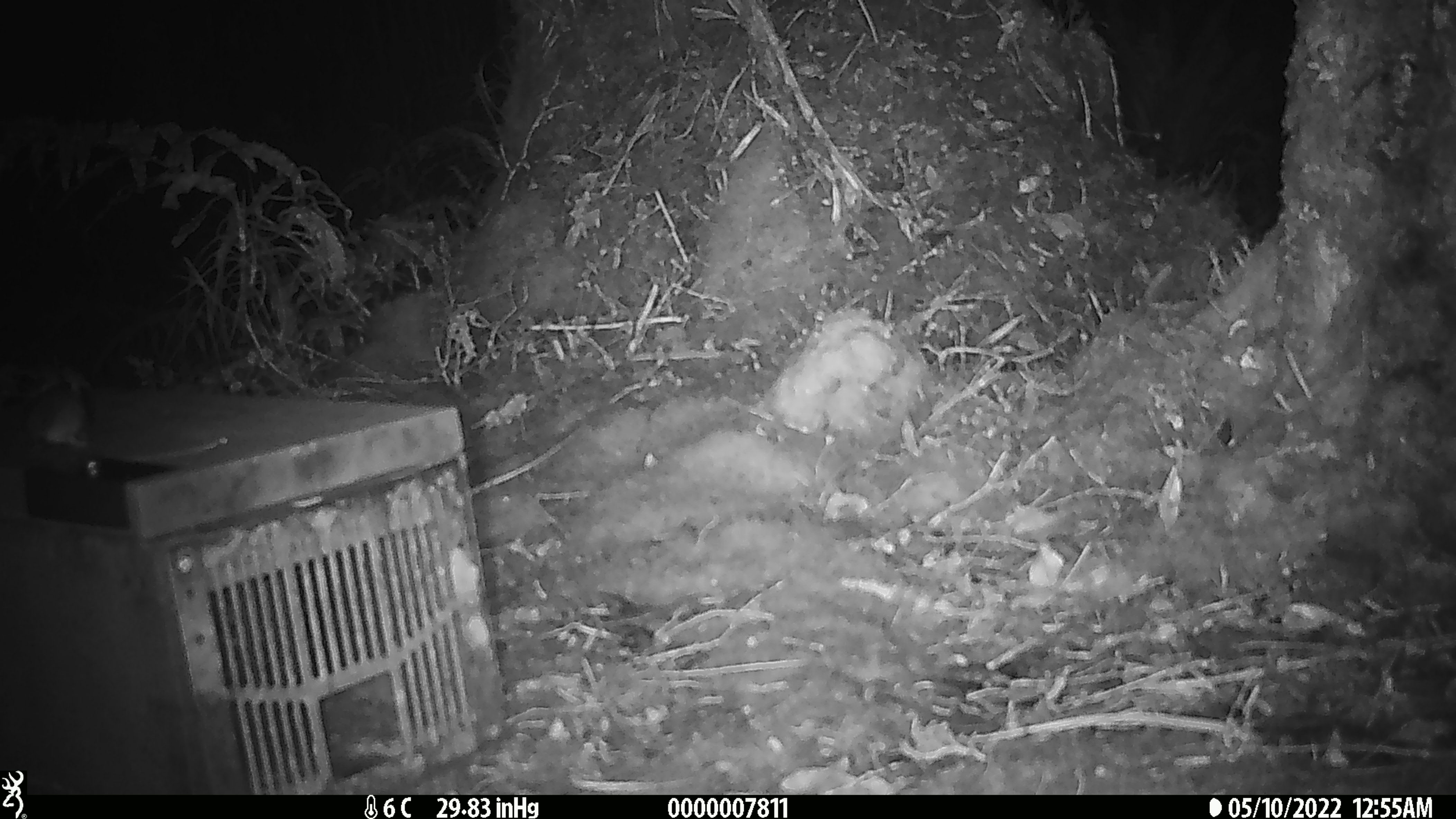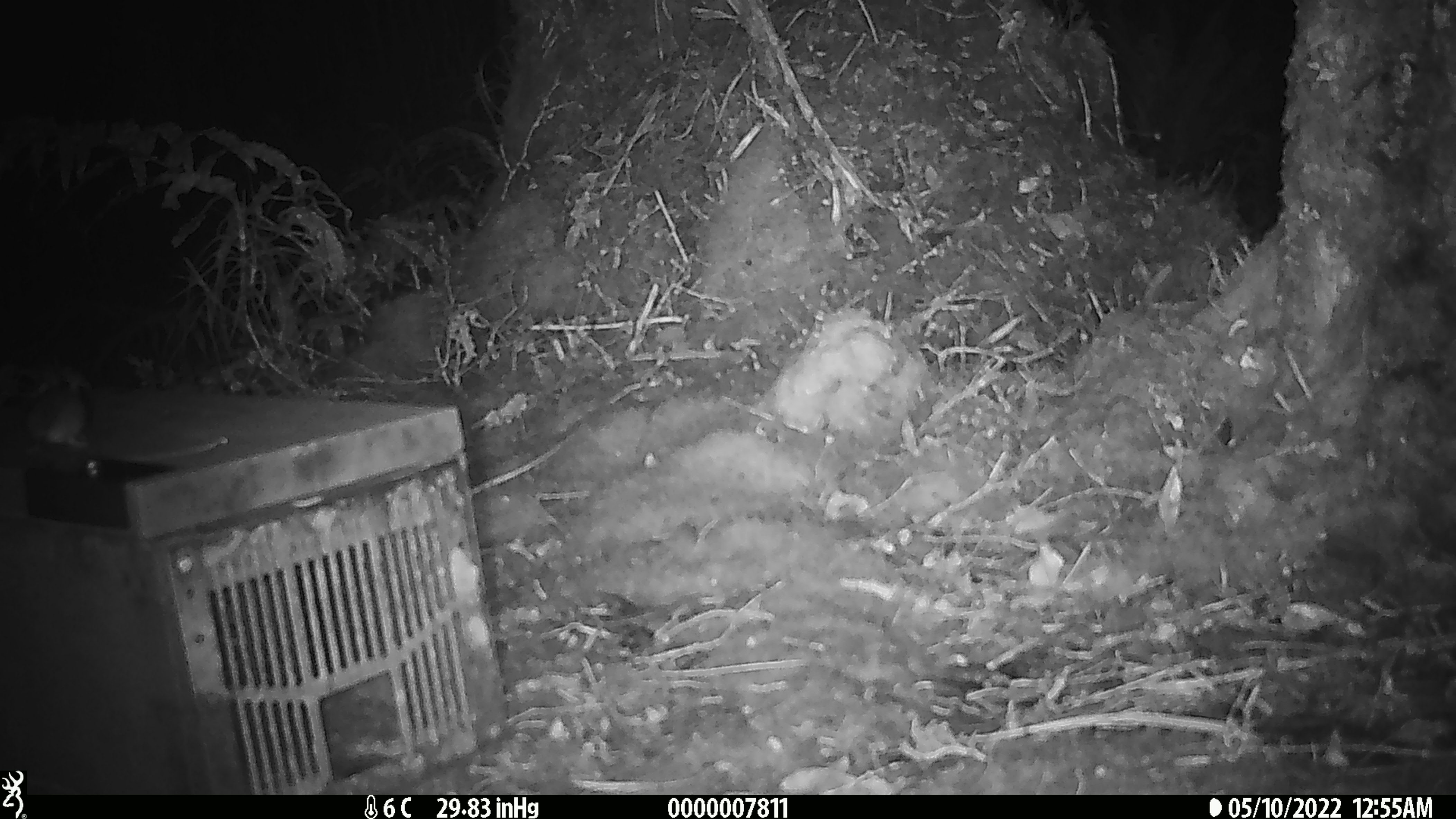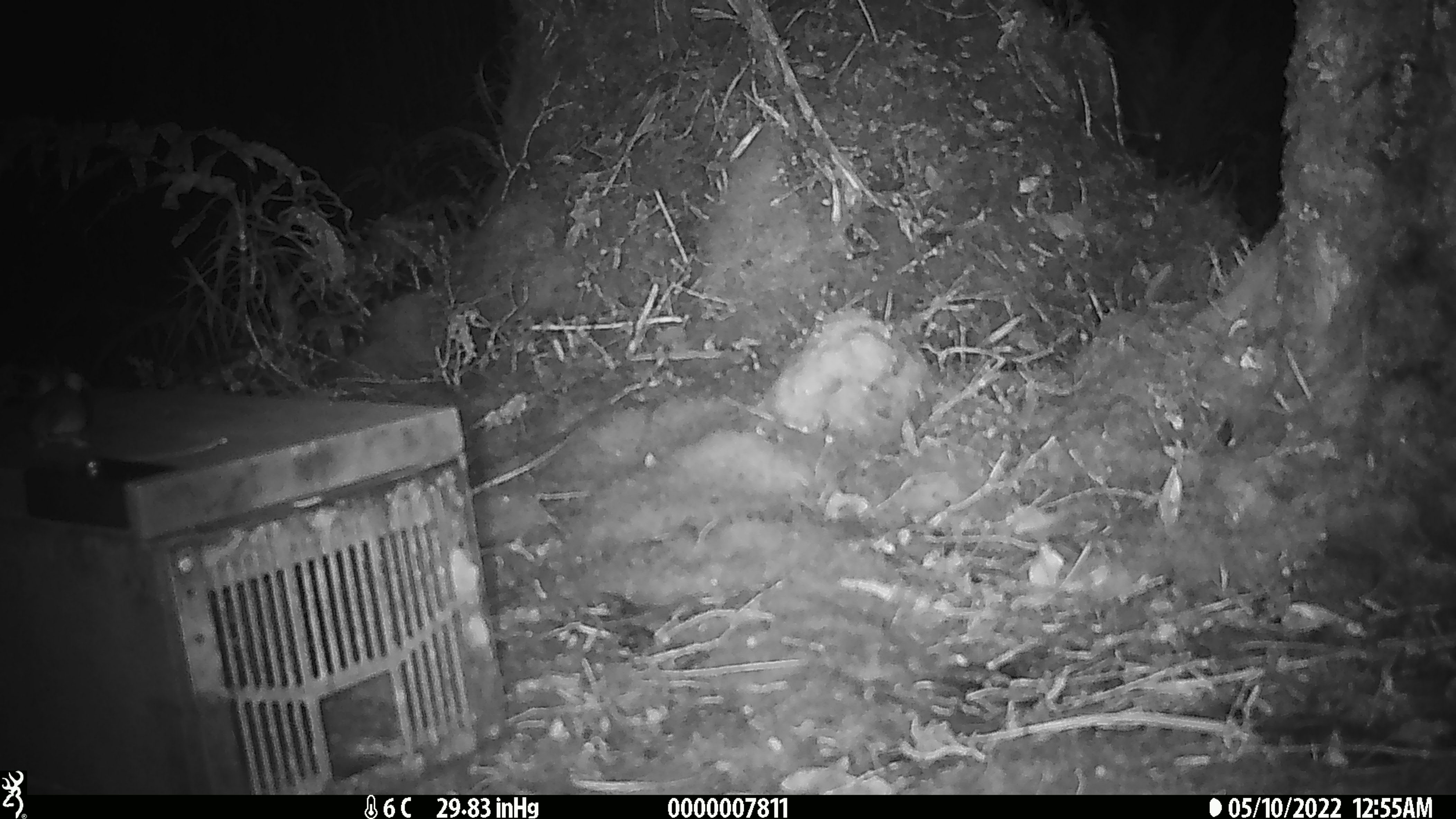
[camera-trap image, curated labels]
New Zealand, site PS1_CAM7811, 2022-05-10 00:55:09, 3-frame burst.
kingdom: Animalia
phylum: Chordata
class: Mammalia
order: Rodentia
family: Muridae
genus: Mus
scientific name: Mus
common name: mouse